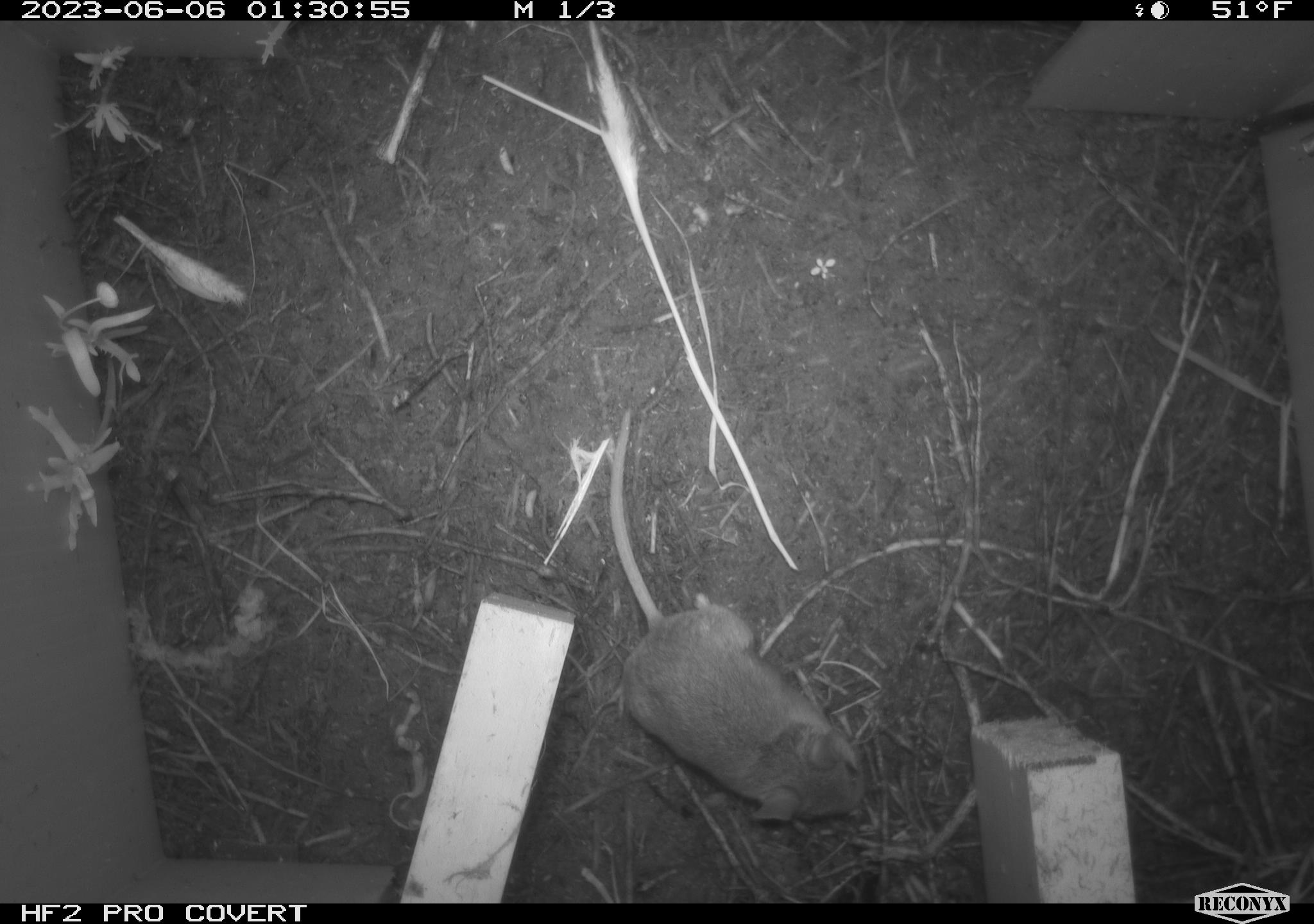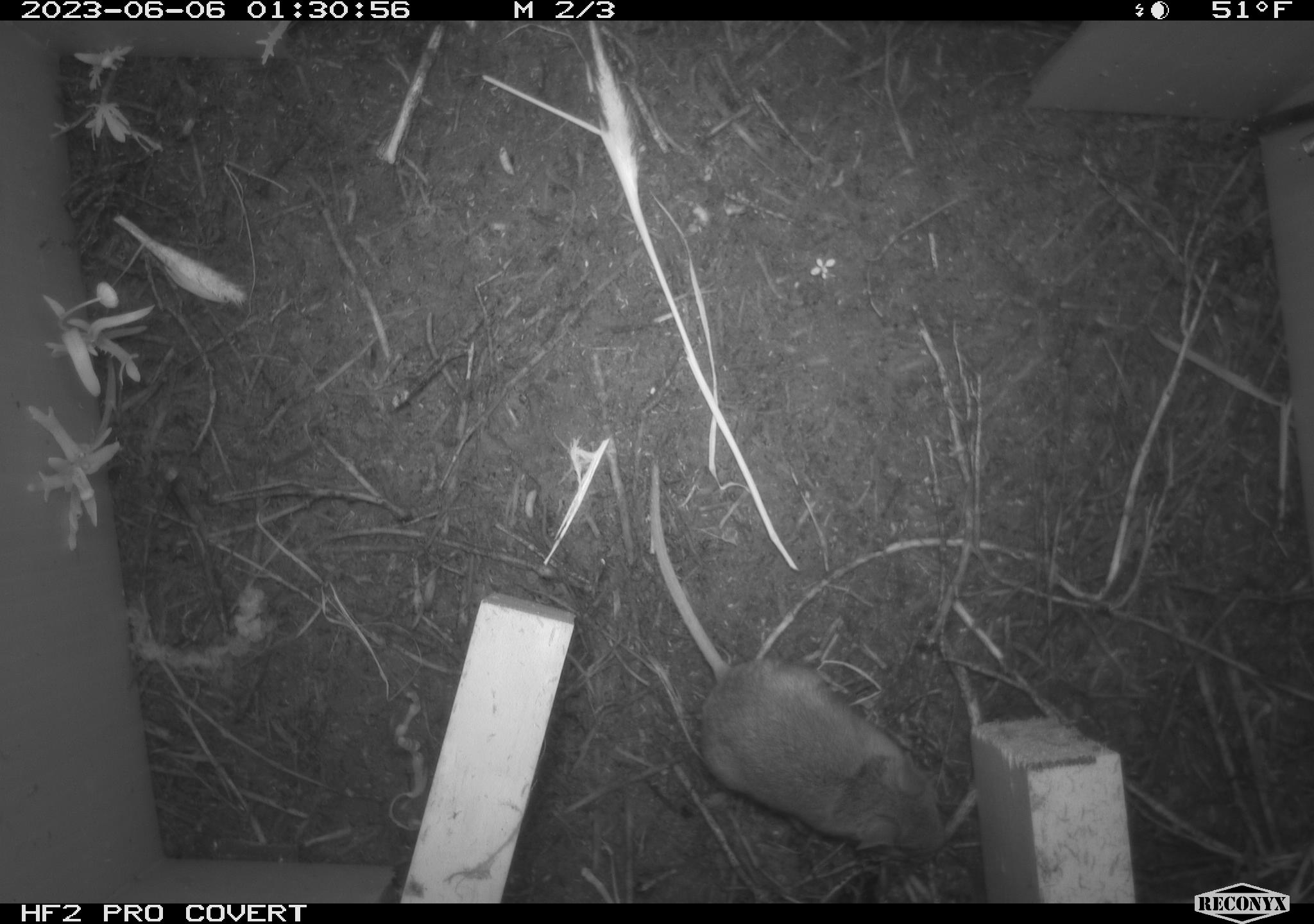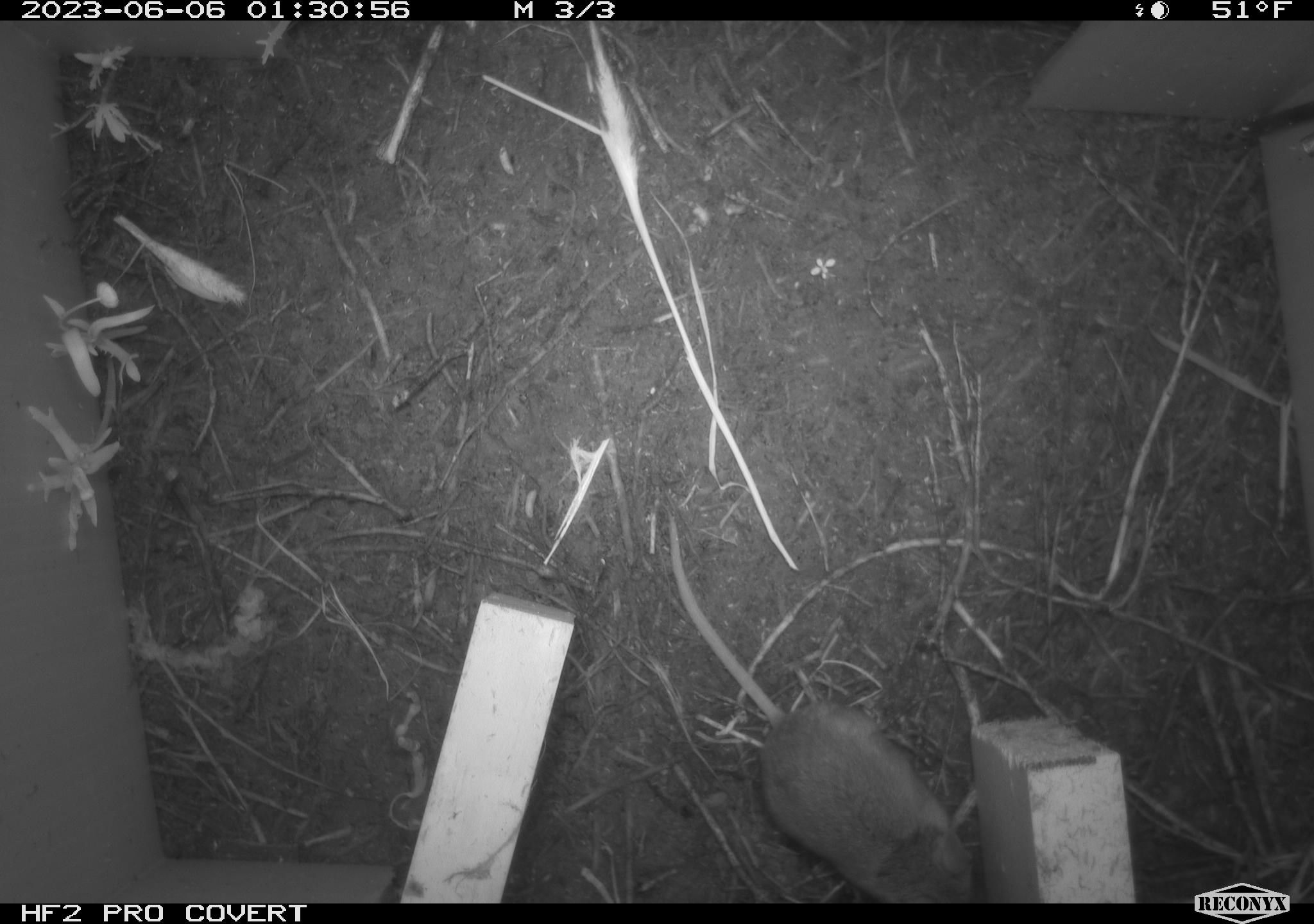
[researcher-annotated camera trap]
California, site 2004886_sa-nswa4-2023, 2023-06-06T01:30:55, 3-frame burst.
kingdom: Animalia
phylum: Chordata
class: Mammalia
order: Rodentia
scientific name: Rodentia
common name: mouse species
Mouse species (Rodentia).